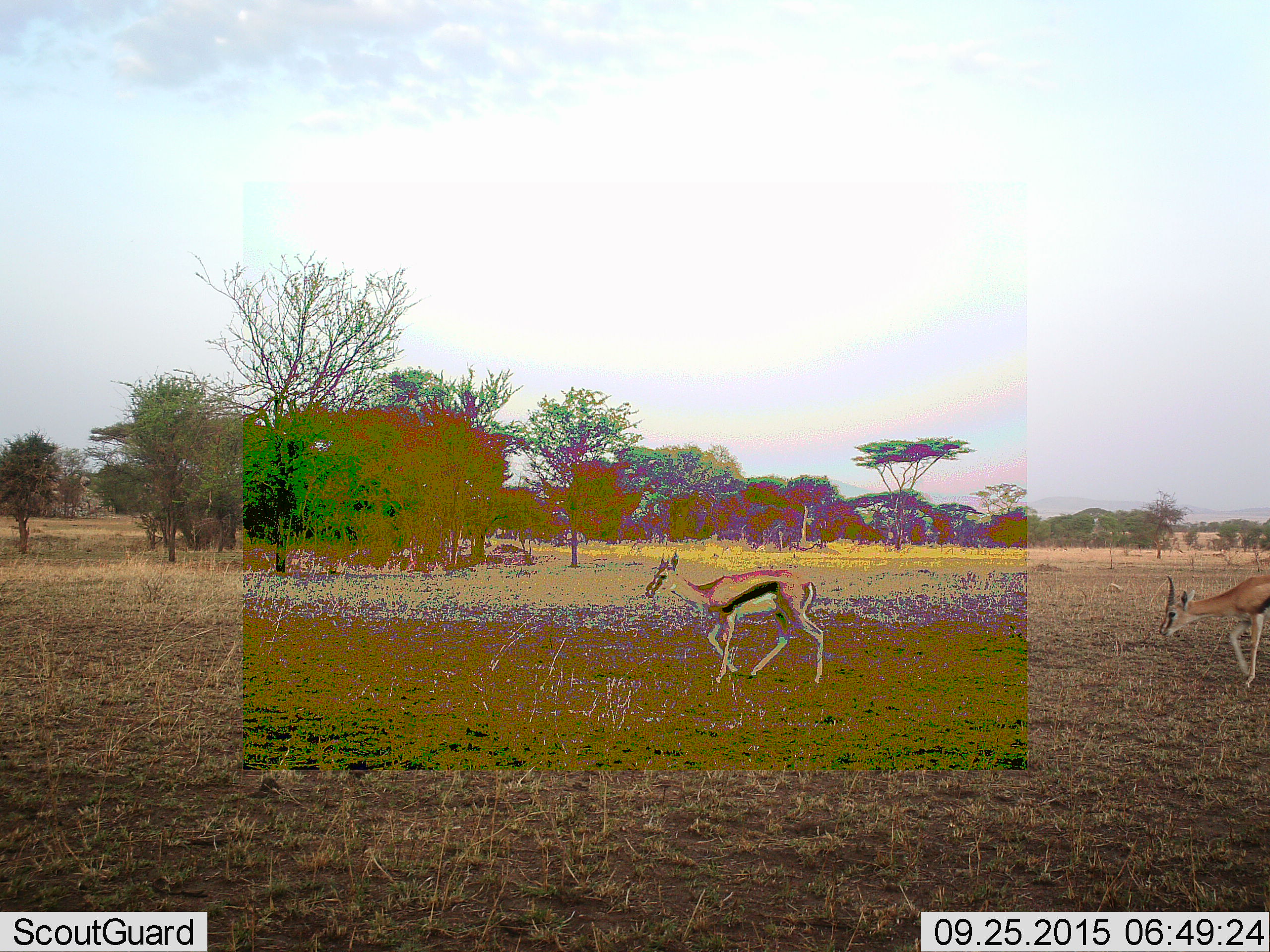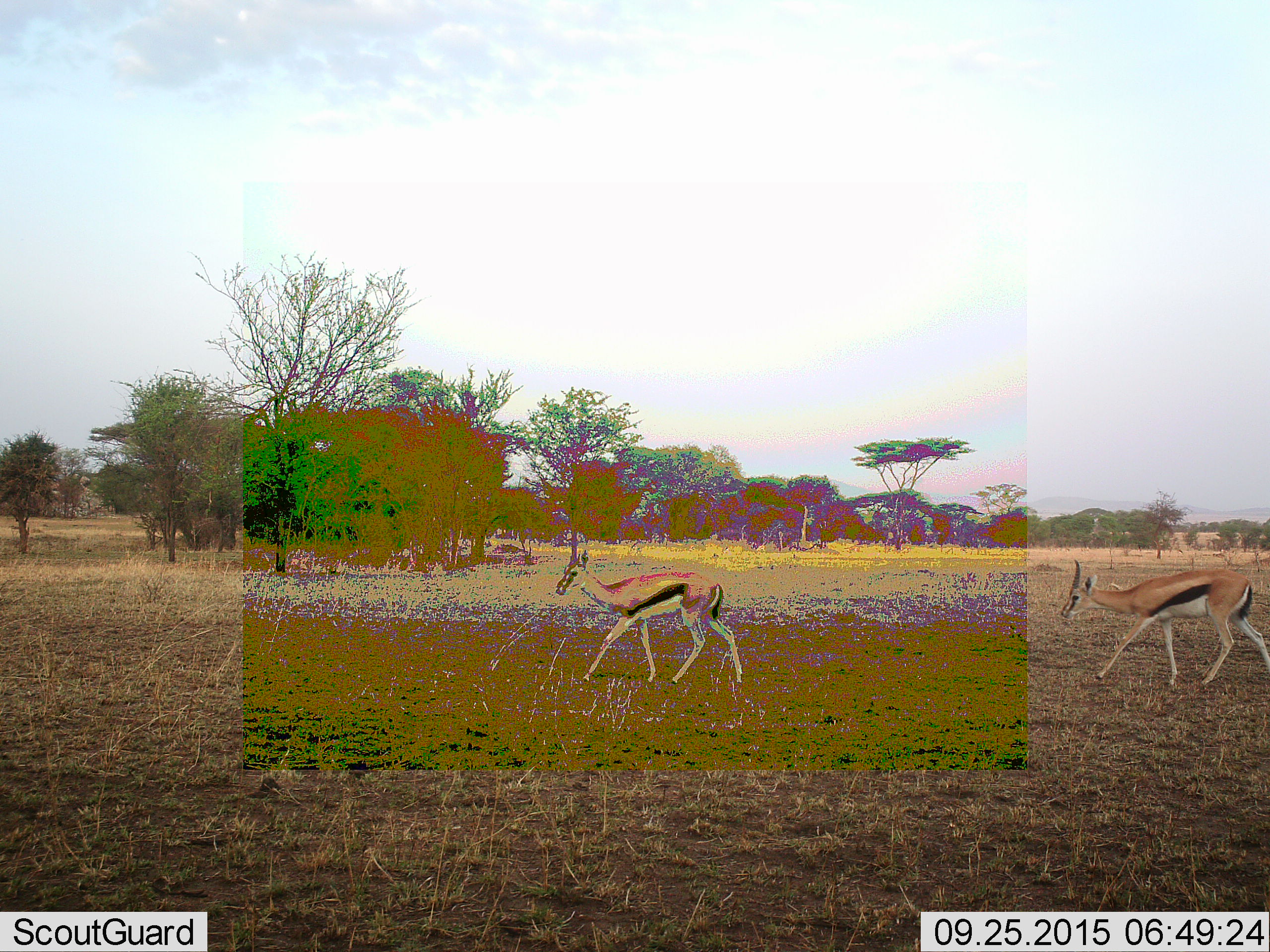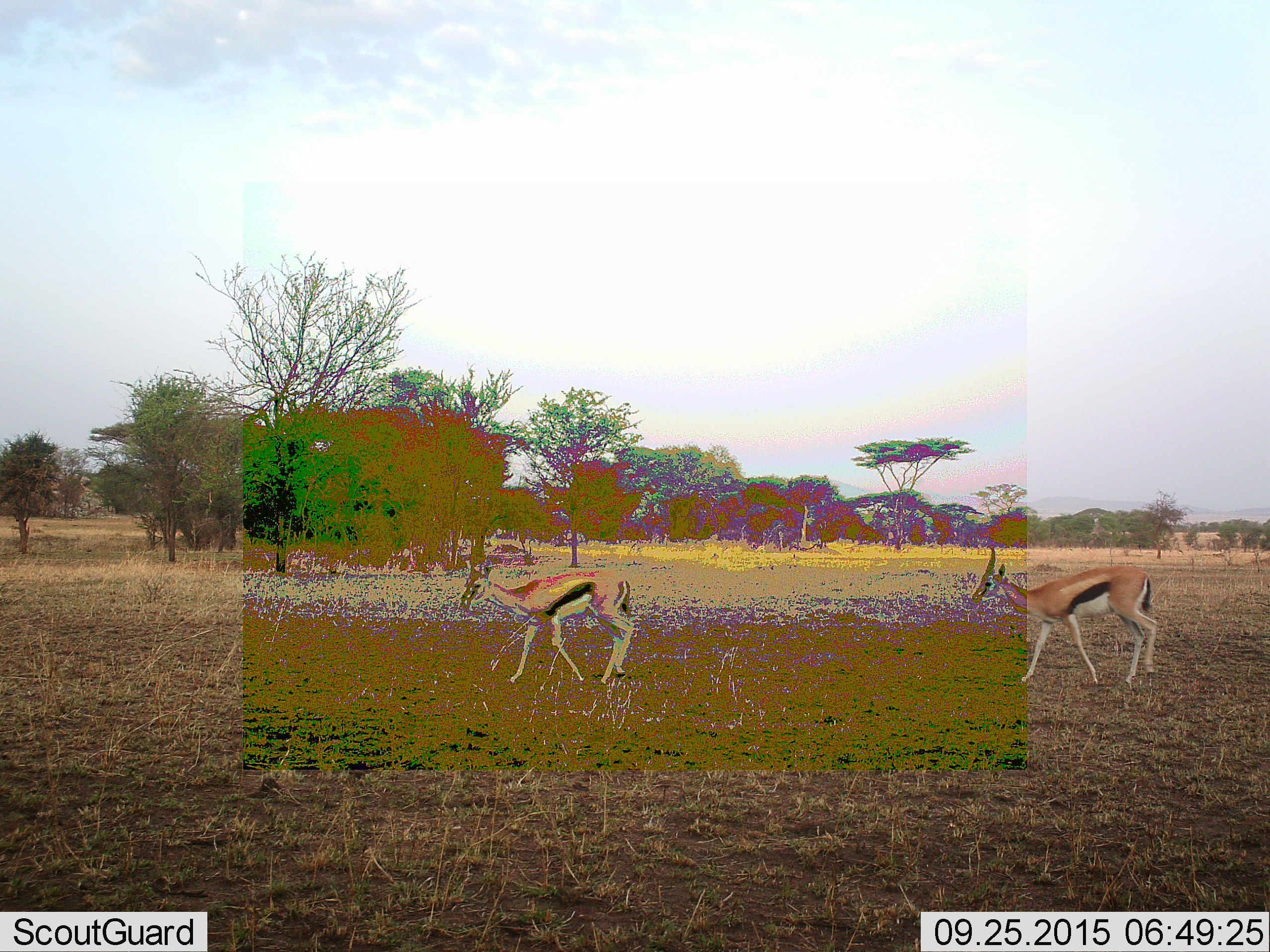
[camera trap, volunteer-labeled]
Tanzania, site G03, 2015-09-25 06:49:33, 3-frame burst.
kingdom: Animalia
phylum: Chordata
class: Mammalia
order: Artiodactyla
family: Bovidae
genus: Eudorcas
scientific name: Eudorcas thomsonii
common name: thomson's gazelle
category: gazellethomsons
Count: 2.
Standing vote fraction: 0%.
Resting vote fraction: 0%.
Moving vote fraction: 100%.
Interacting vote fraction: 0%.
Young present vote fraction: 0%.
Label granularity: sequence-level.